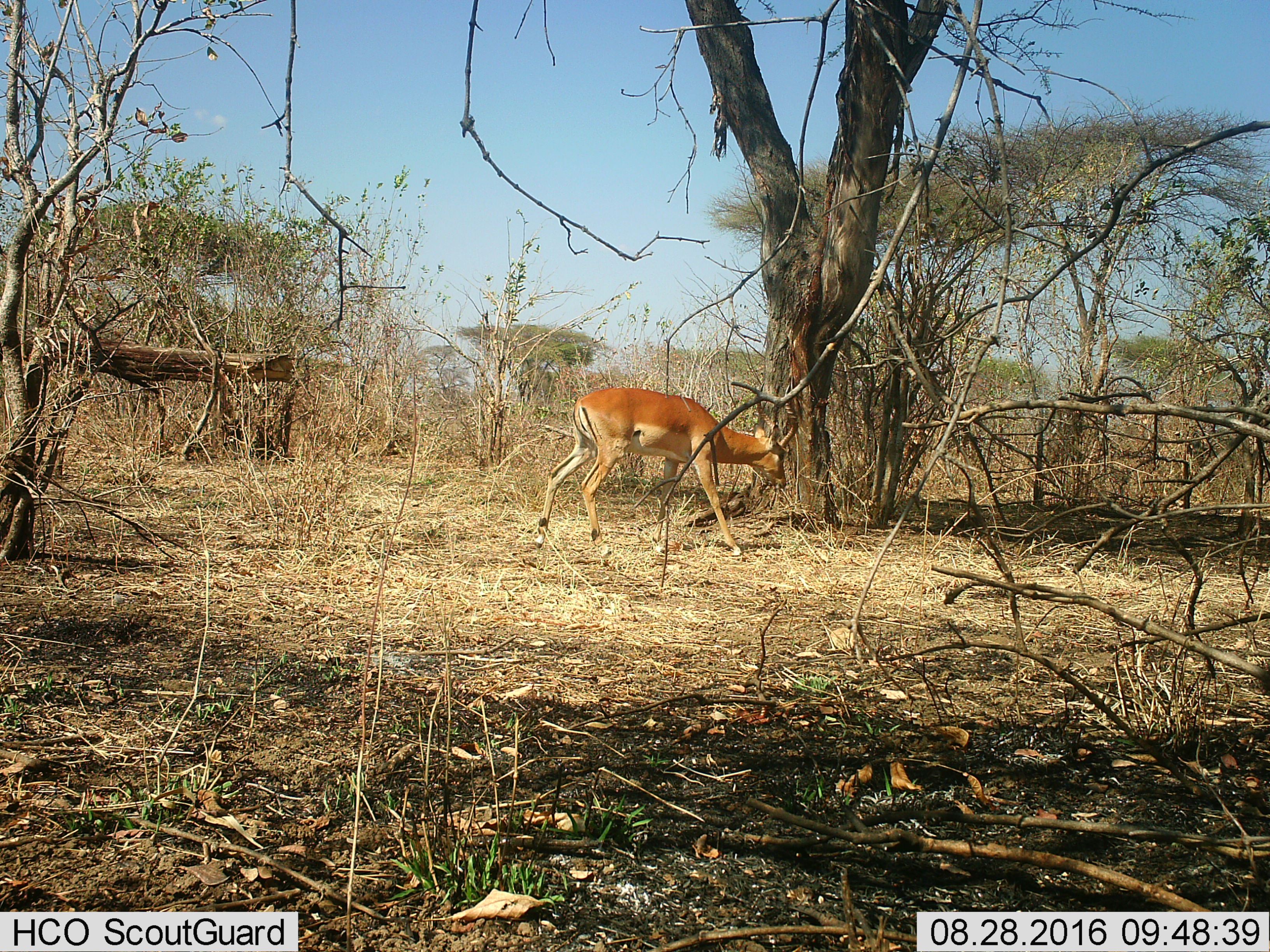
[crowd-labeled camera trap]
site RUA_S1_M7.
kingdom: Animalia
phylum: Chordata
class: Mammalia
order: Artiodactyla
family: Bovidae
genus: Aepyceros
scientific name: Aepyceros melampus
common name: impala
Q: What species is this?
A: Impala (Aepyceros melampus).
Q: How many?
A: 1.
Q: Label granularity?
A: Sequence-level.